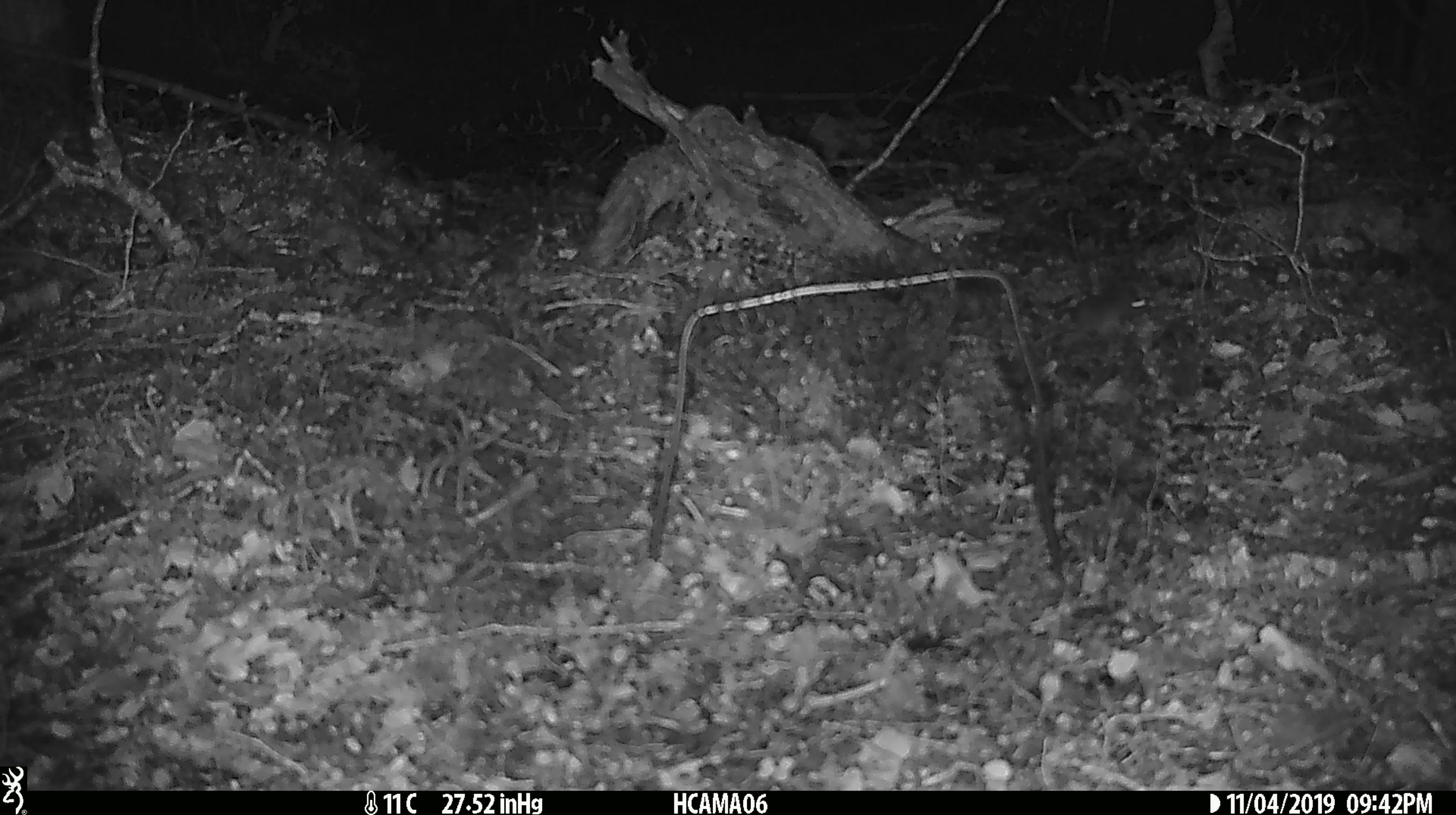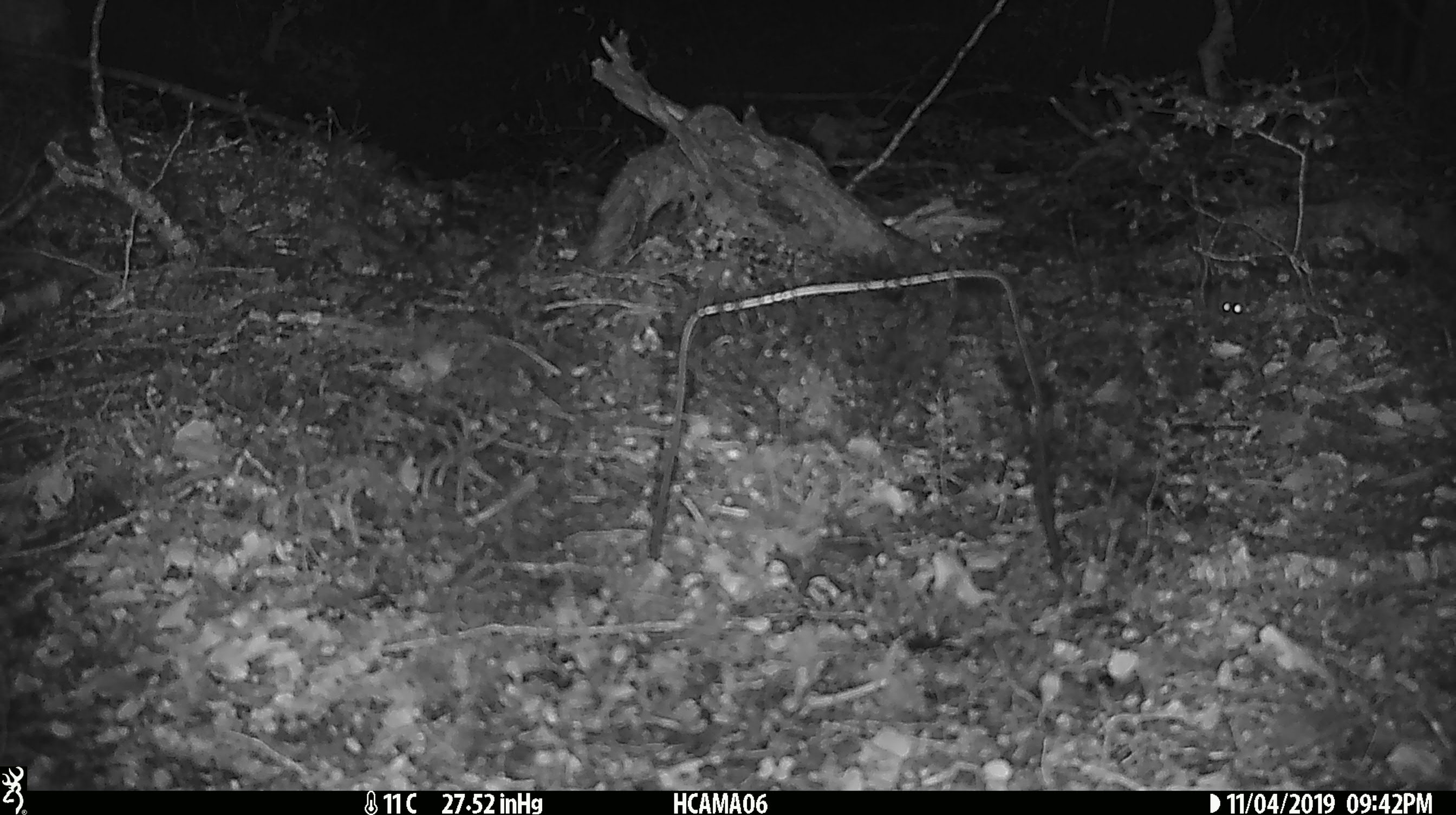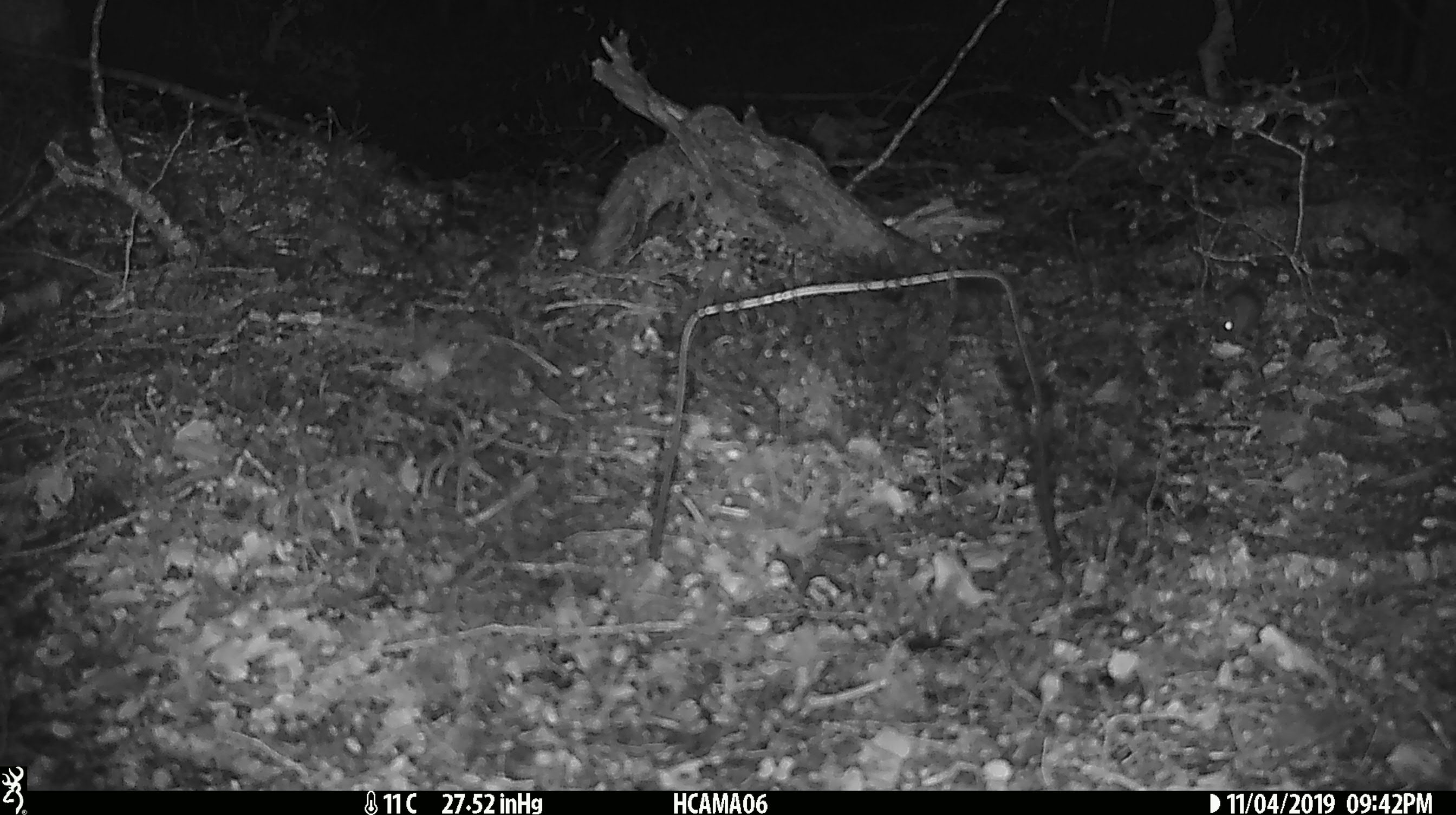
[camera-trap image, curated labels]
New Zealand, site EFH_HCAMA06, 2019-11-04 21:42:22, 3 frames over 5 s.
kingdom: Animalia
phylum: Chordata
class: Mammalia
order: Rodentia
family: Muridae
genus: Mus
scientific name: Mus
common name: mouse